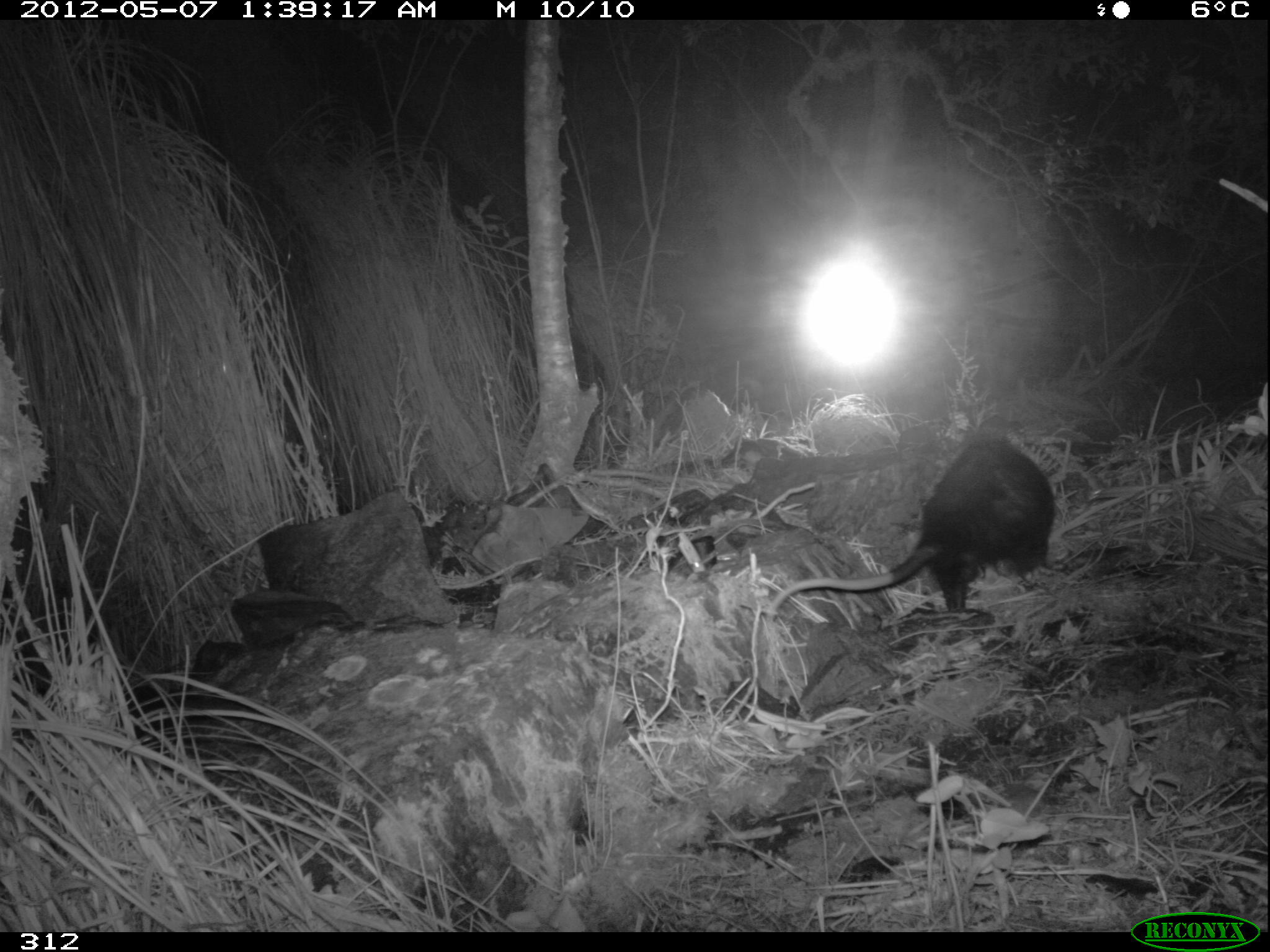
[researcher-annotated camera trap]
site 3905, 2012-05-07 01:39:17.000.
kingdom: Animalia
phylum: Chordata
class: Mammalia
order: Didelphimorphia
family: Didelphidae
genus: Didelphis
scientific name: Didelphis pernigra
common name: andean white-eared opossum